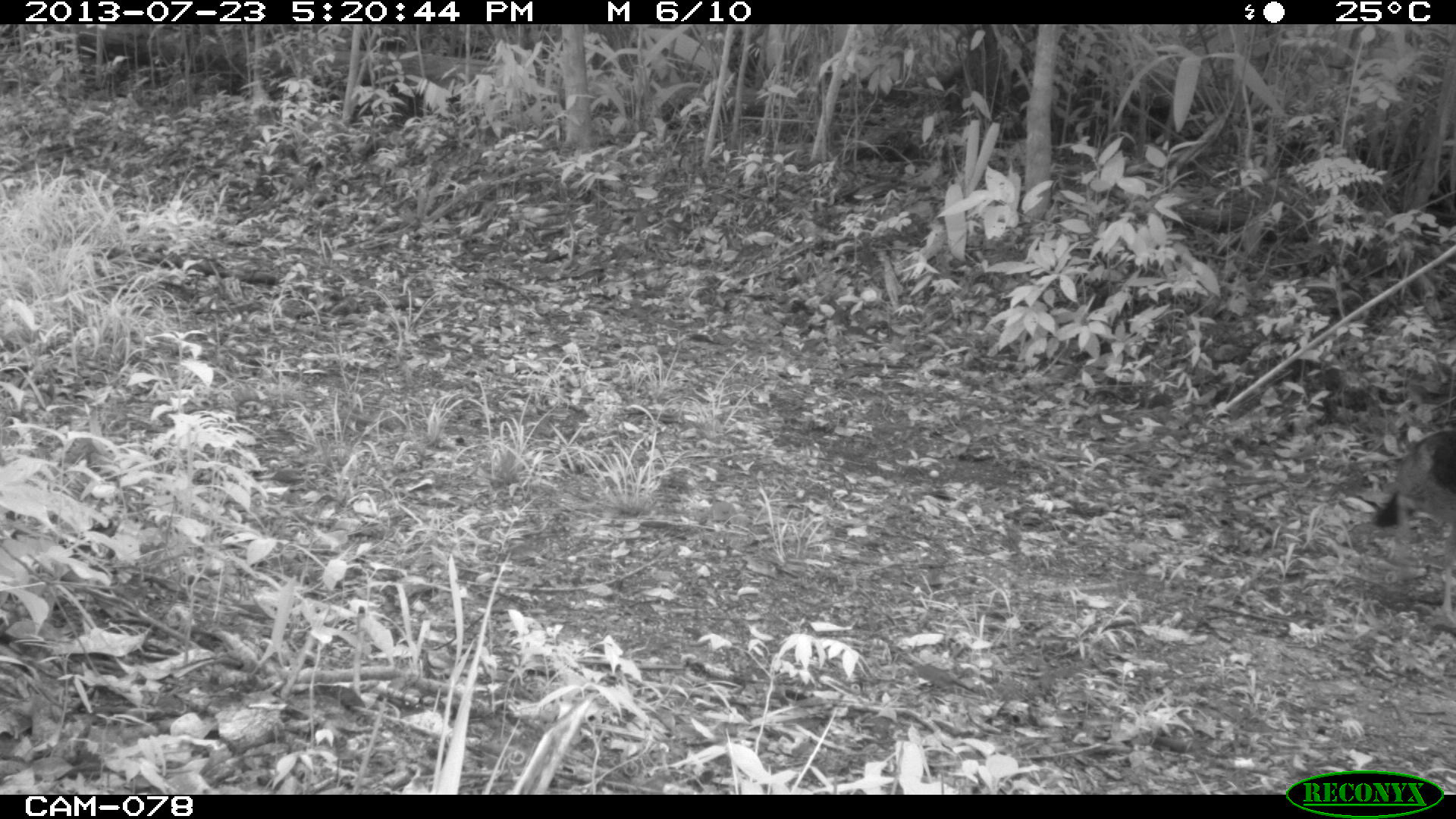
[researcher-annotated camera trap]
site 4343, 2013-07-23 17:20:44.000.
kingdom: Animalia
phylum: Chordata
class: Aves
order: Galliformes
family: Cracidae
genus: Crax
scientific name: Crax rubra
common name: great curassow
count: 1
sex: female